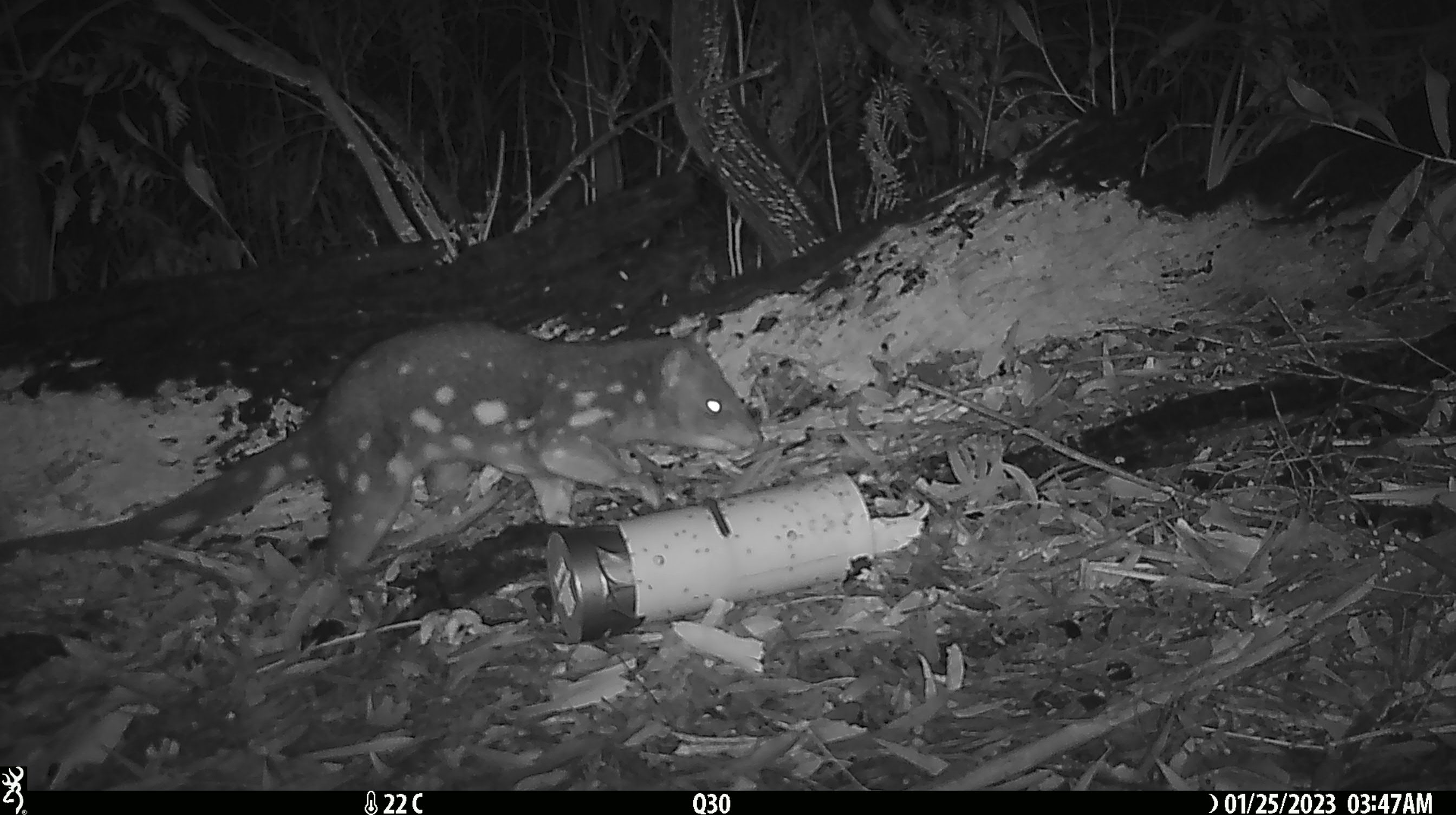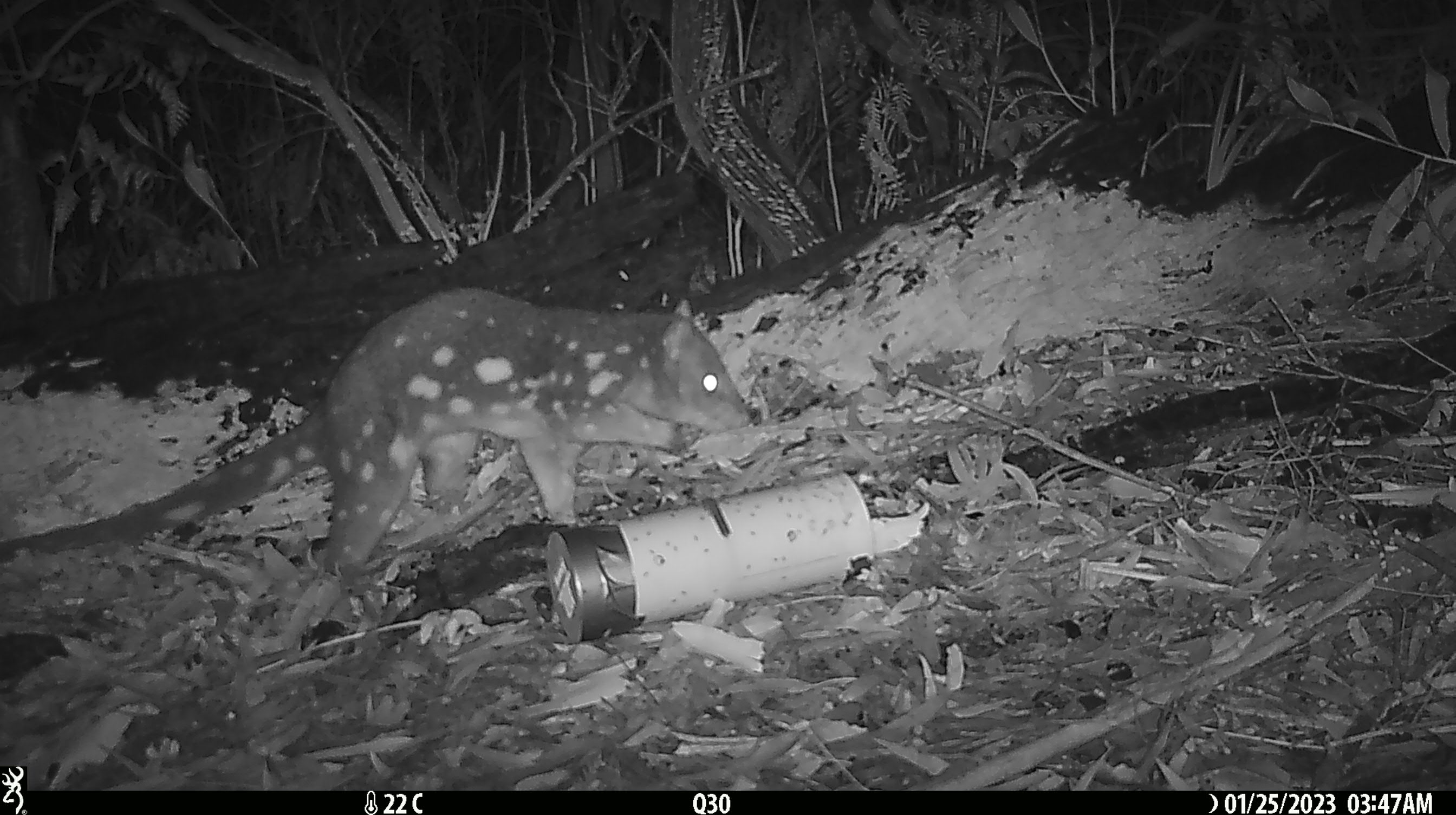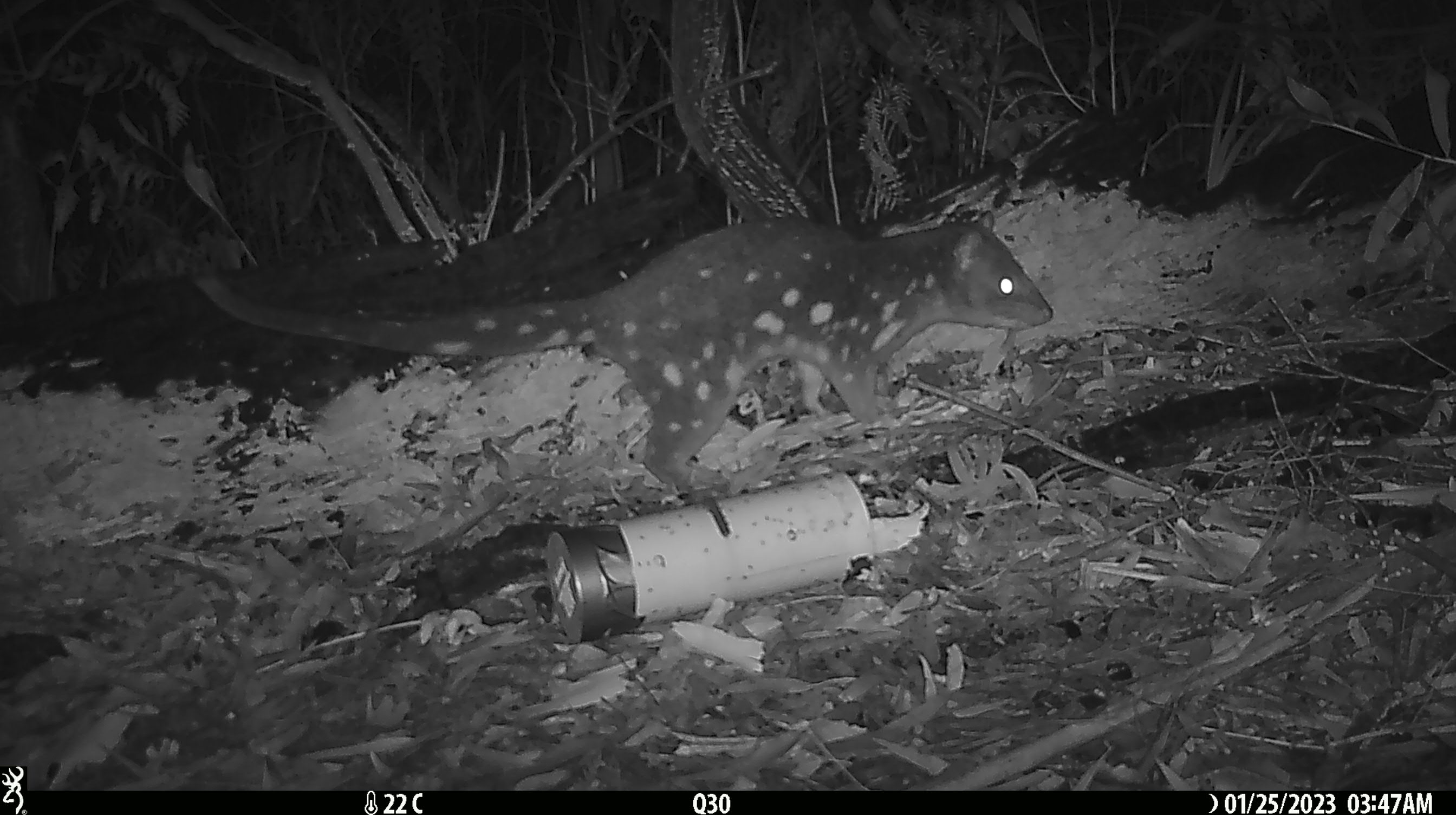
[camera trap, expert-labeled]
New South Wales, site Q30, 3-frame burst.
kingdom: Animalia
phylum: Chordata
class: Mammalia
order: Dasyuromorphia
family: Dasyuridae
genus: Dasyurus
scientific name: Dasyurus maculatus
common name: spotted-tailed quoll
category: quoll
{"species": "quoll (spotted-tailed quoll) (Dasyurus maculatus)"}